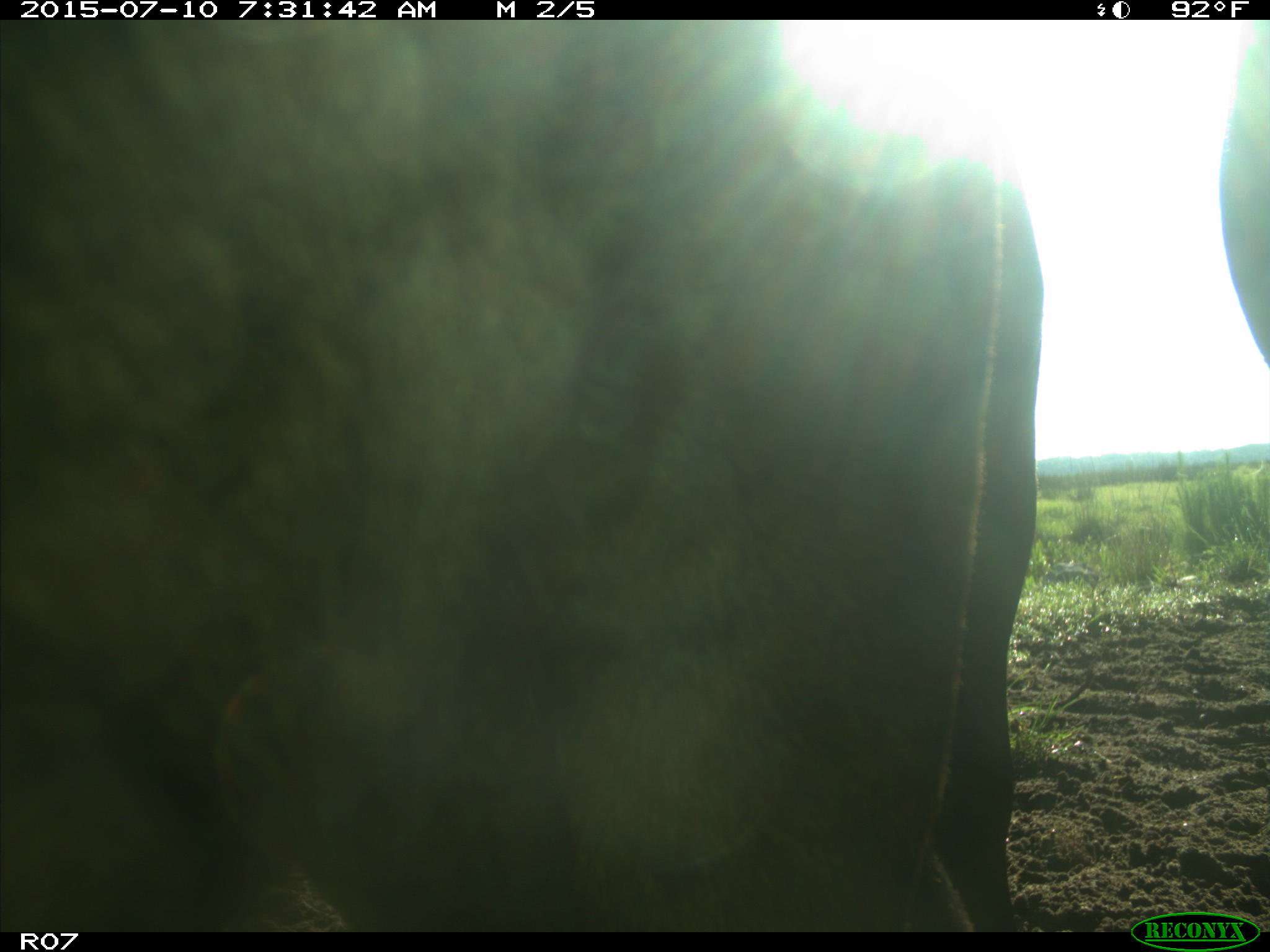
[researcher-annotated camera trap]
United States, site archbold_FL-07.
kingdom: Animalia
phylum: Chordata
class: Mammalia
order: Artiodactyla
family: Bovidae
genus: Bos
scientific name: Bos taurus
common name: domestic cow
Bos taurus (domestic cow).